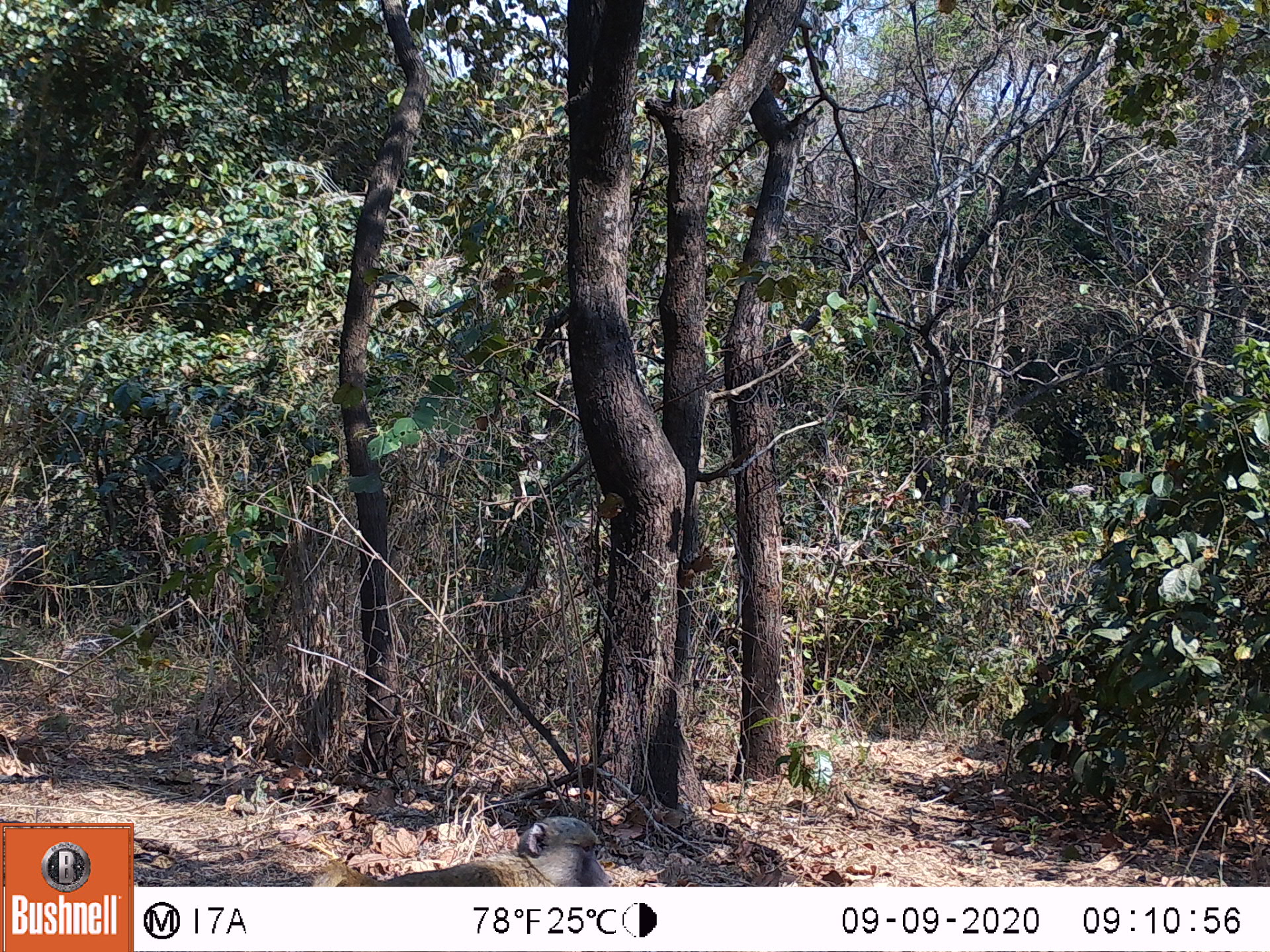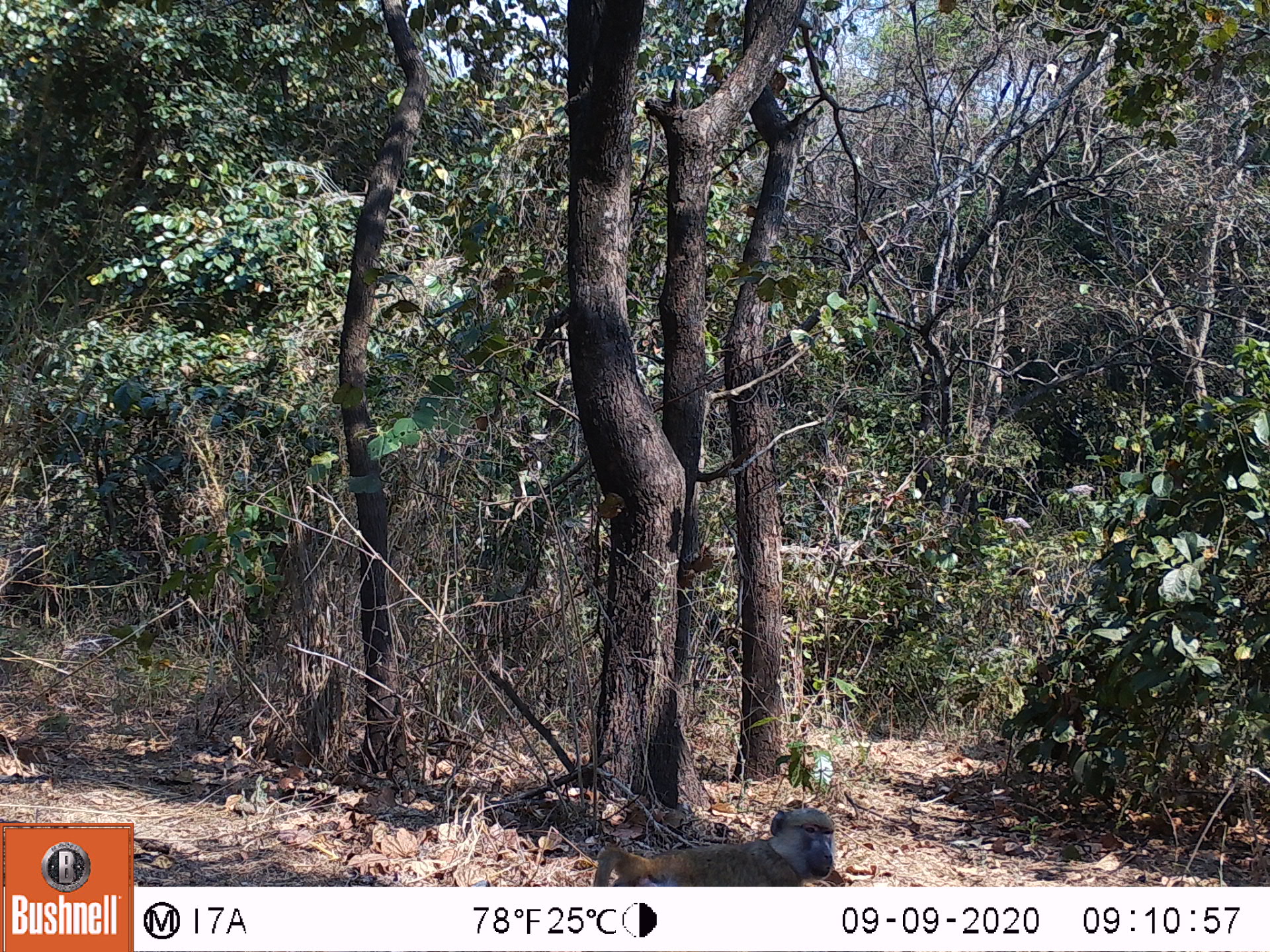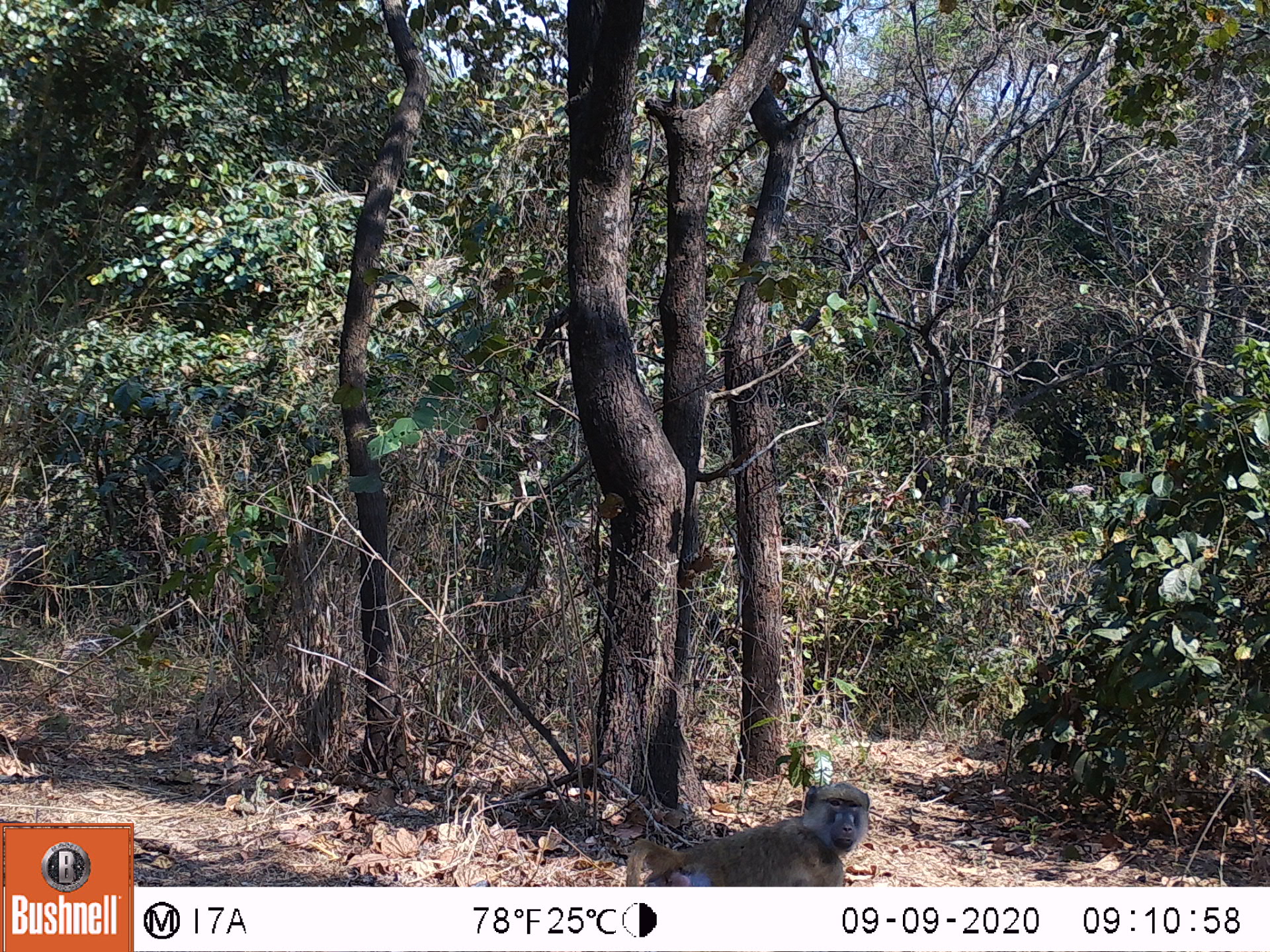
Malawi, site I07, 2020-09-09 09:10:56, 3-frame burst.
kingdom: Animalia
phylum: Chordata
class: Mammalia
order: Primates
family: Cercopithecidae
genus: Papio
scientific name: Papio cynocephalus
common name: yellow baboon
Yellow baboon (Papio cynocephalus), count 1.